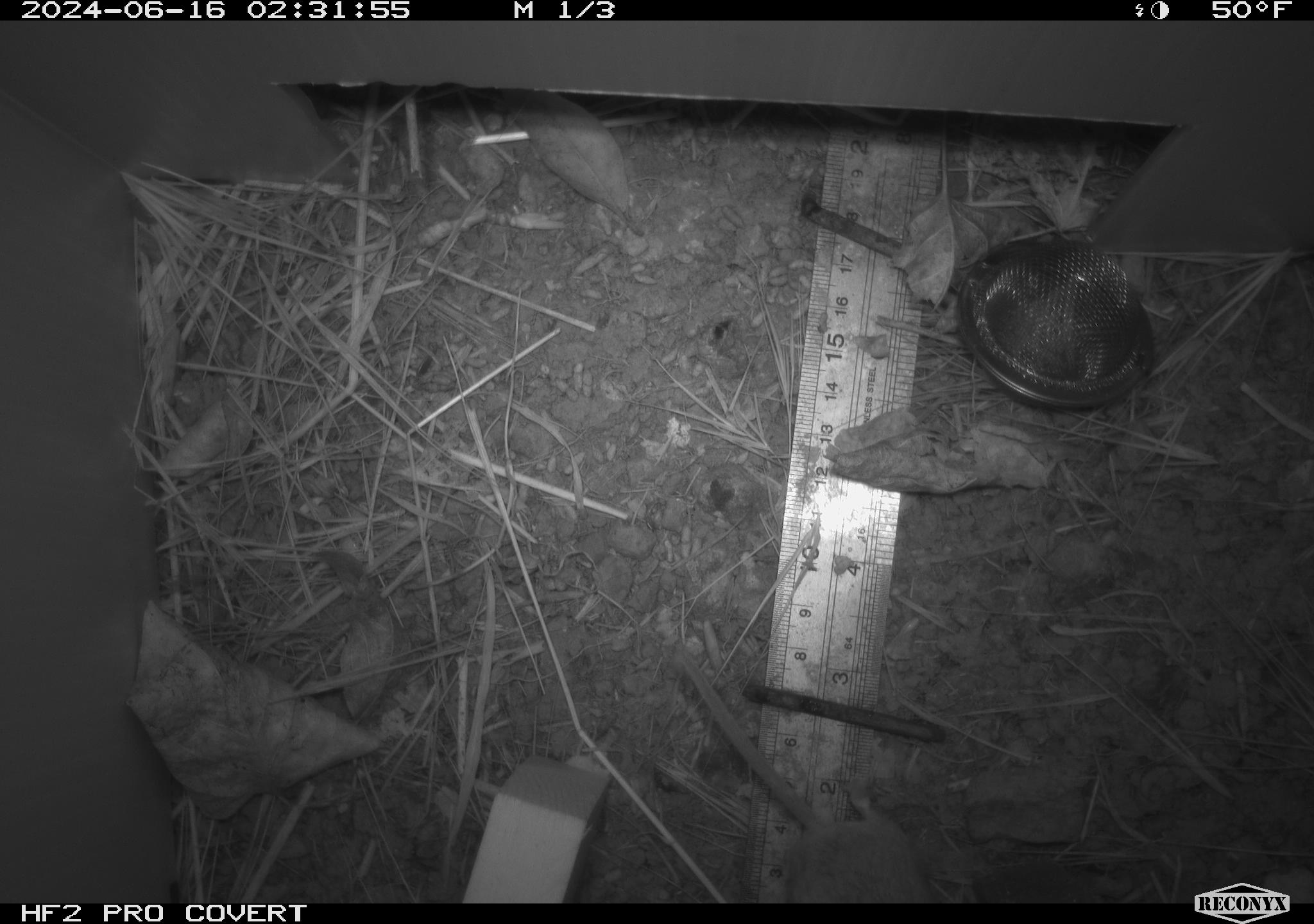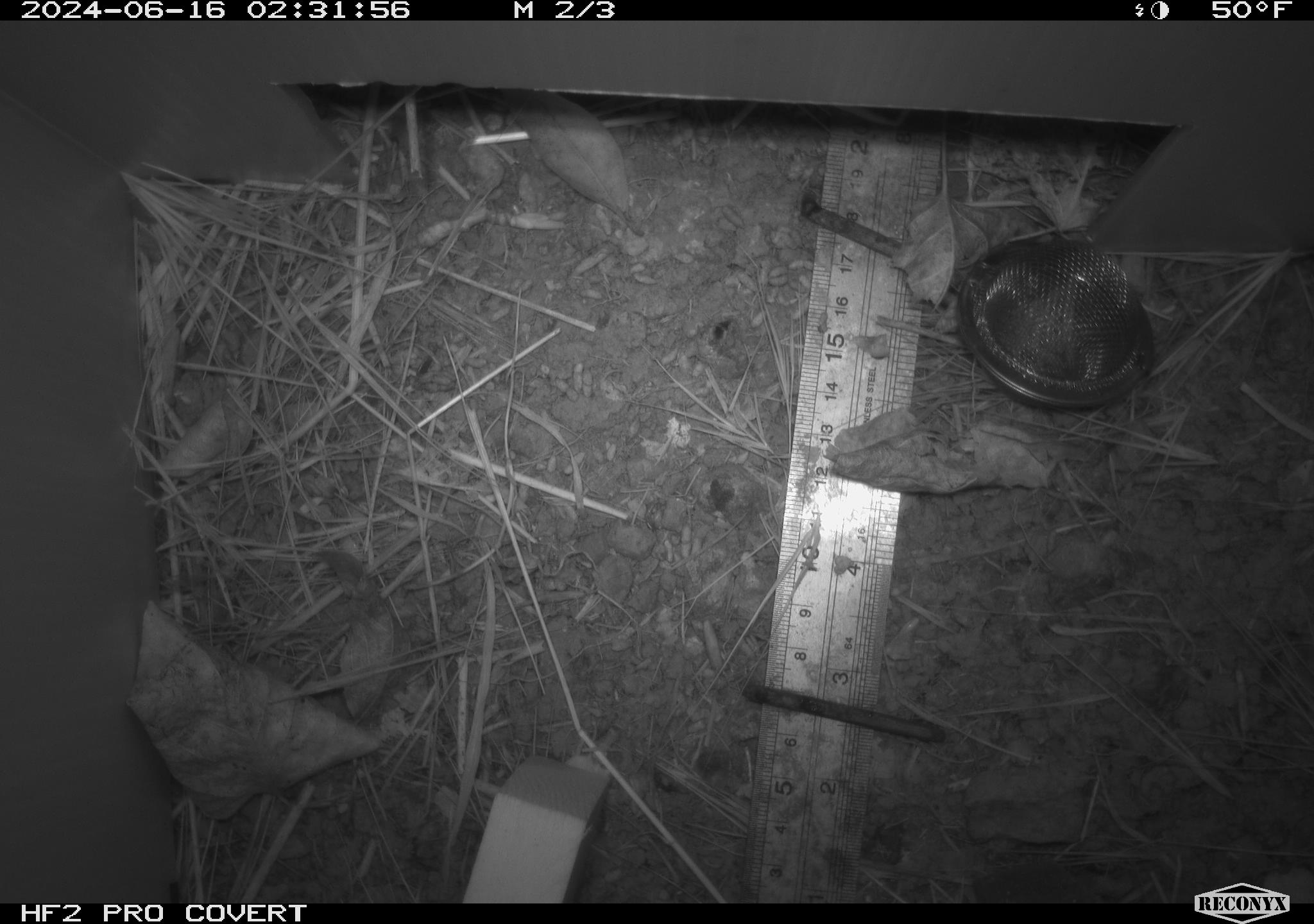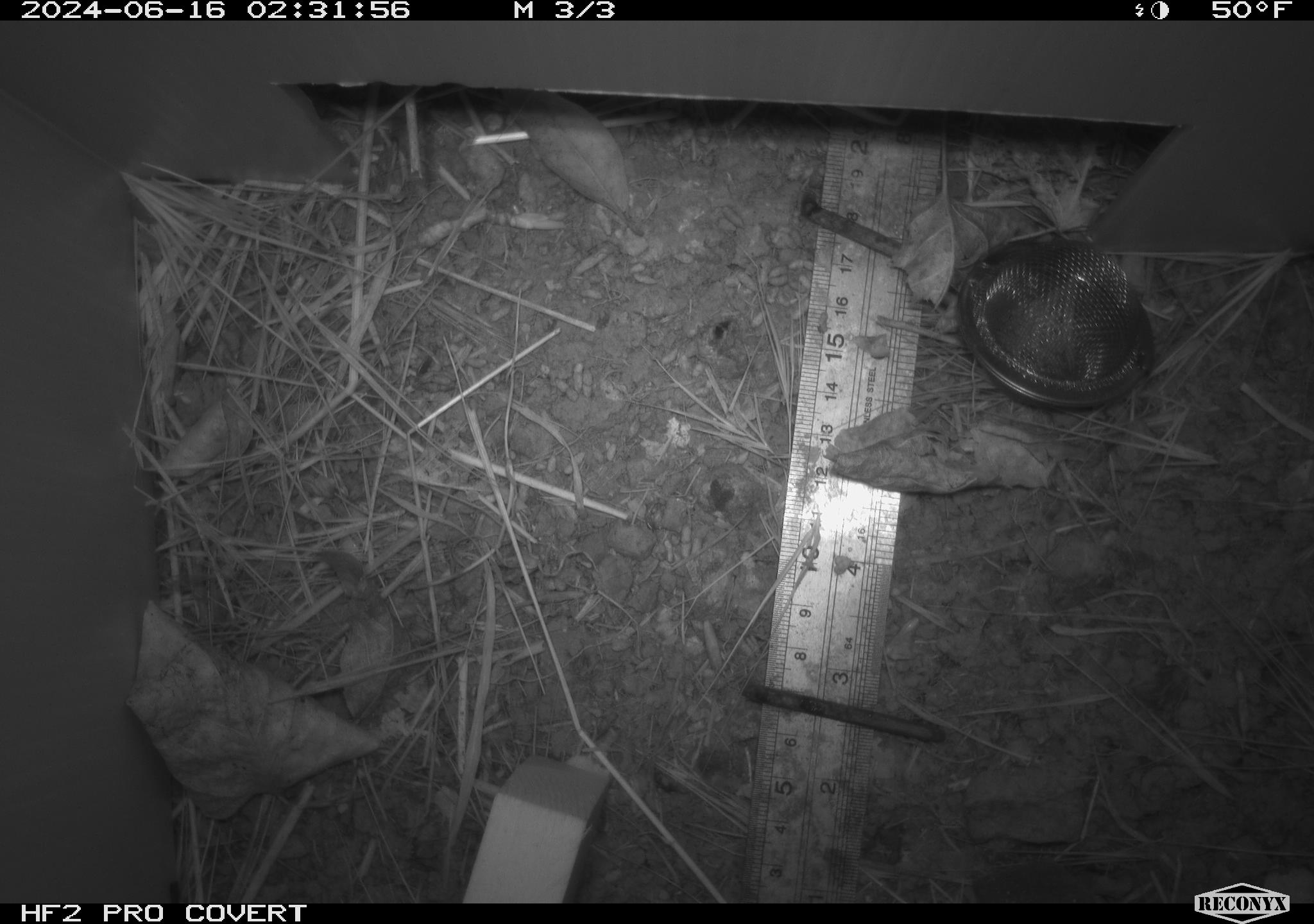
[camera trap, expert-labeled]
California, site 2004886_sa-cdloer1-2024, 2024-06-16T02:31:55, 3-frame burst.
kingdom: Animalia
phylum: Chordata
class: Mammalia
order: Rodentia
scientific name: Rodentia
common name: mouse species